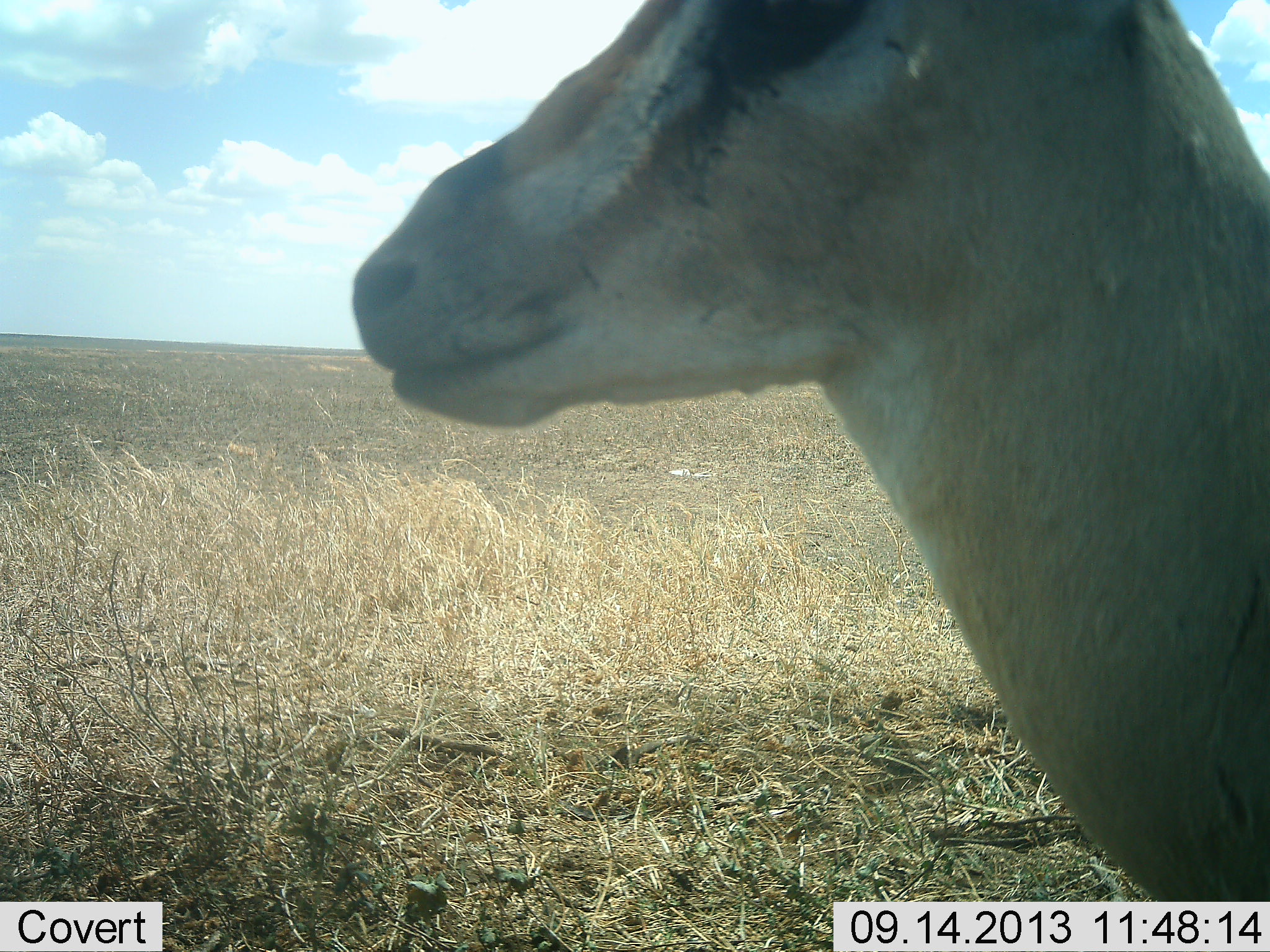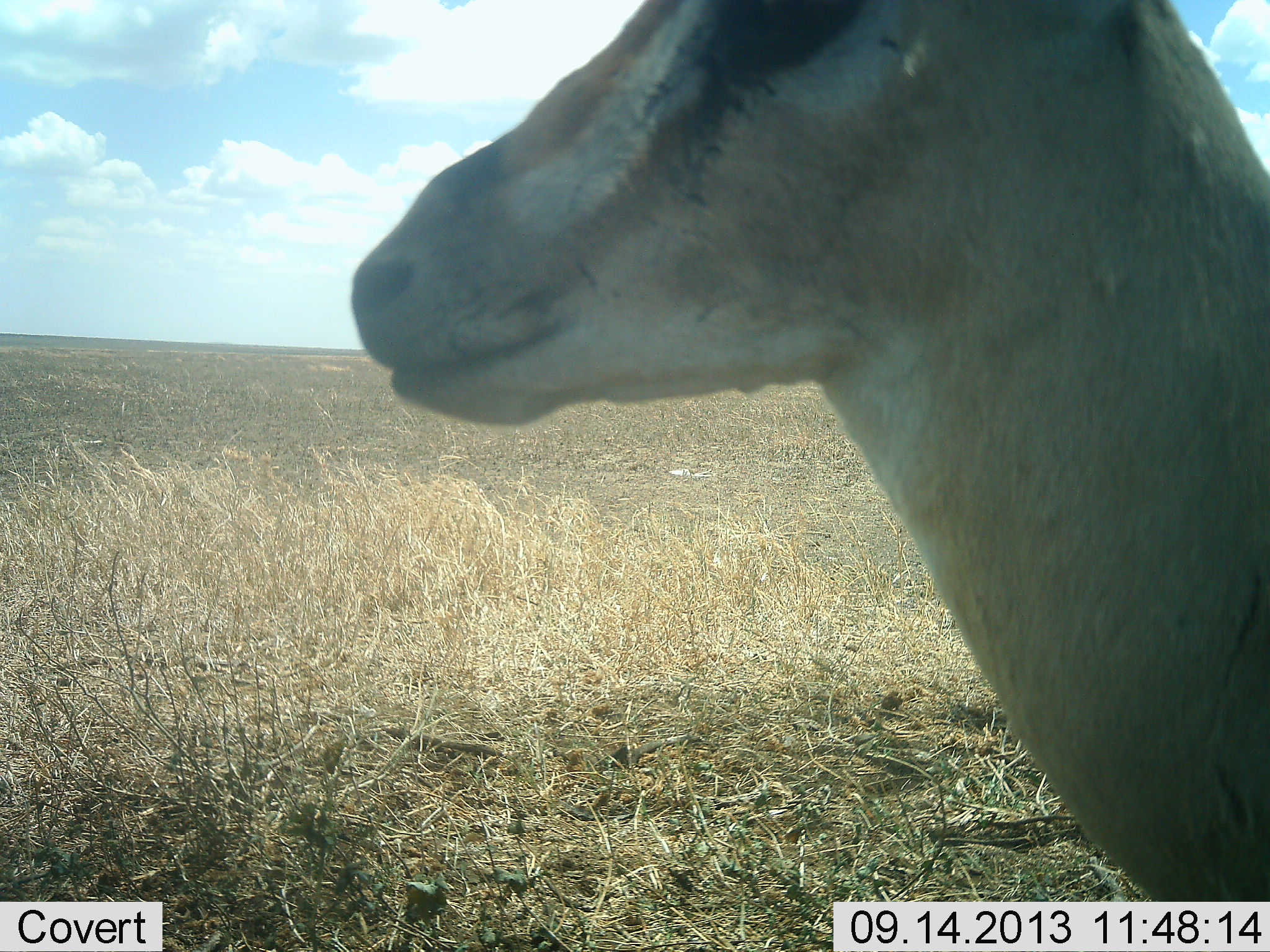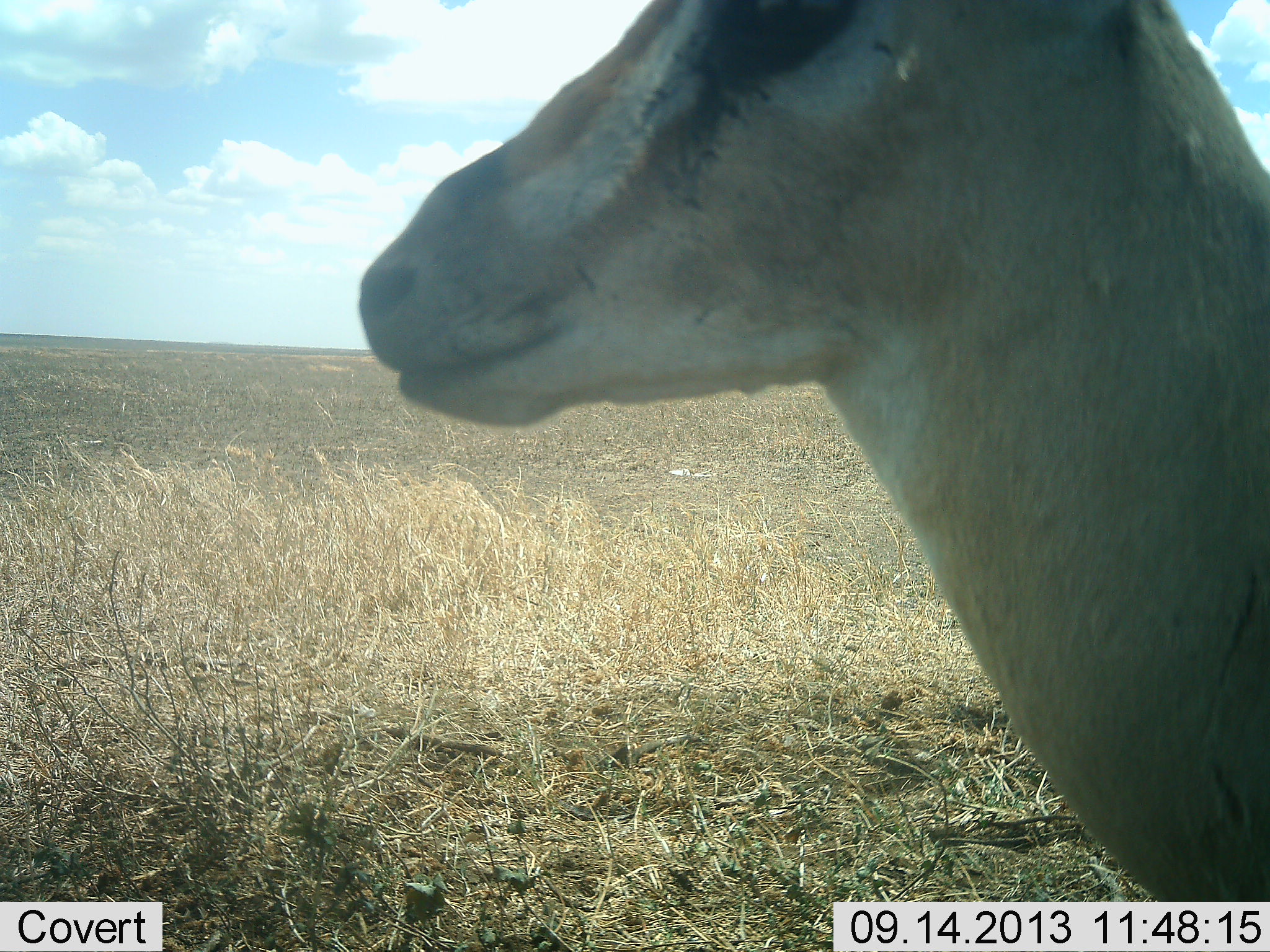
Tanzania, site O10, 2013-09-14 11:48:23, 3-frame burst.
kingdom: Animalia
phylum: Chordata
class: Mammalia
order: Artiodactyla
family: Bovidae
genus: Eudorcas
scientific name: Eudorcas thomsonii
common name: thomson's gazelle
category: gazellethomsons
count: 1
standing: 96%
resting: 0%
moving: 4%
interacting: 0%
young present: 0%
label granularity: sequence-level